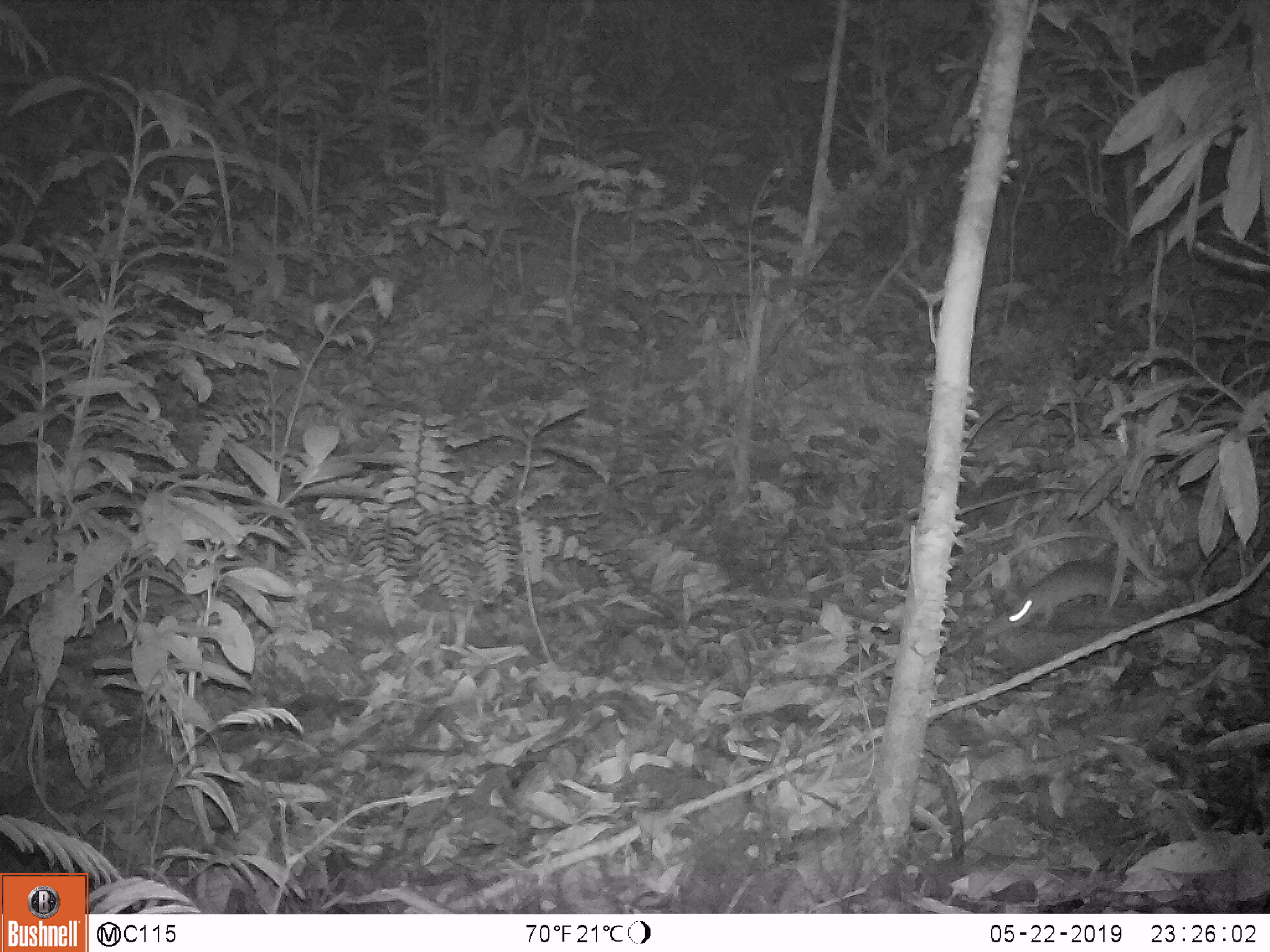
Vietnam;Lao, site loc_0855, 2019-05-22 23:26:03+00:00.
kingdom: Animalia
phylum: Chordata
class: Mammalia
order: Rodentia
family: Muridae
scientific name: Muridae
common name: old-world mice and rats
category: unidentified murid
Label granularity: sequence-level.